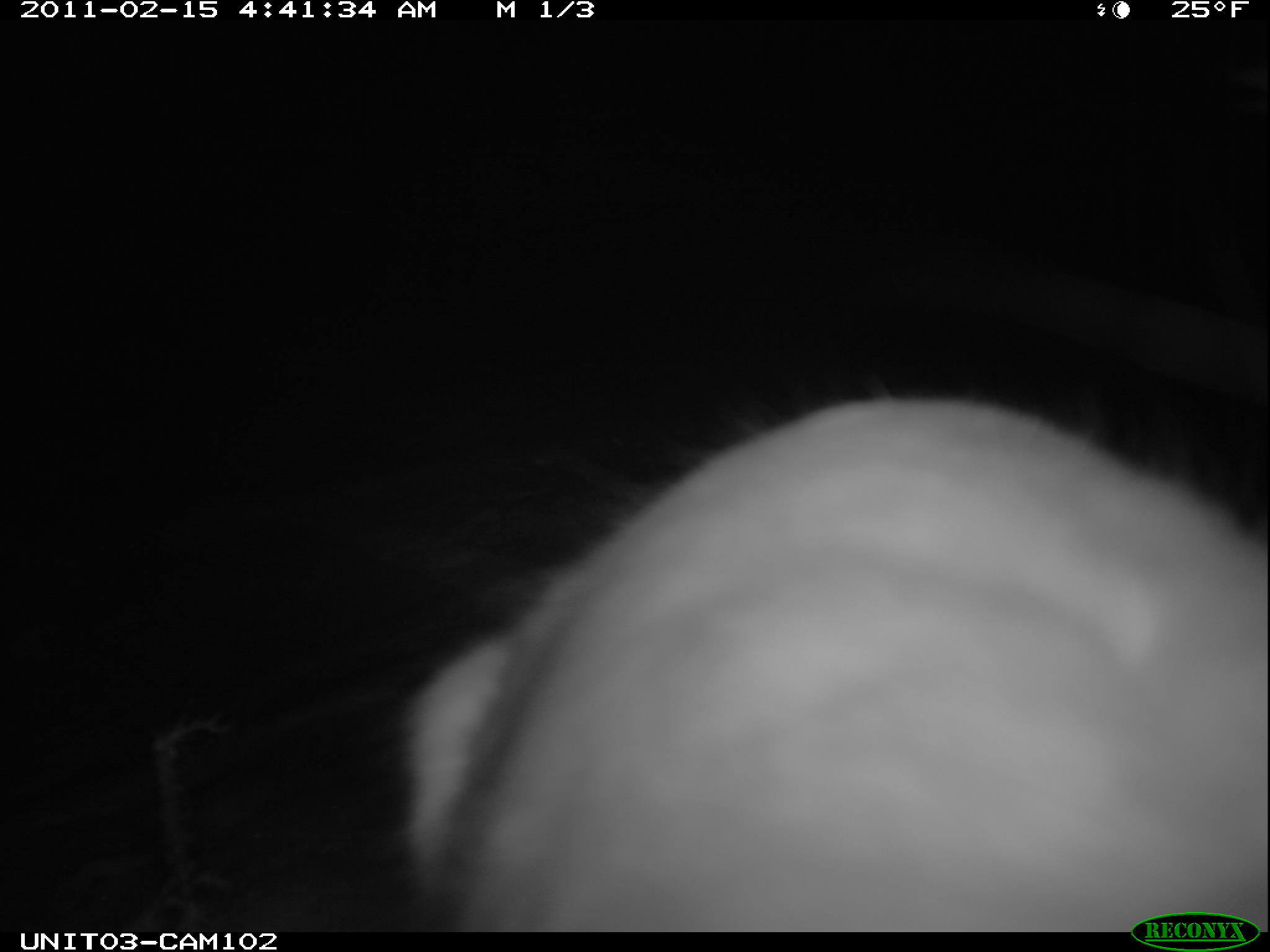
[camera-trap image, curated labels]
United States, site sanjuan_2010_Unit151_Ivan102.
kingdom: Animalia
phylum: Chordata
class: Mammalia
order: Lagomorpha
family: Leporidae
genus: Lepus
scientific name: Lepus americanus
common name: snowshoe hare